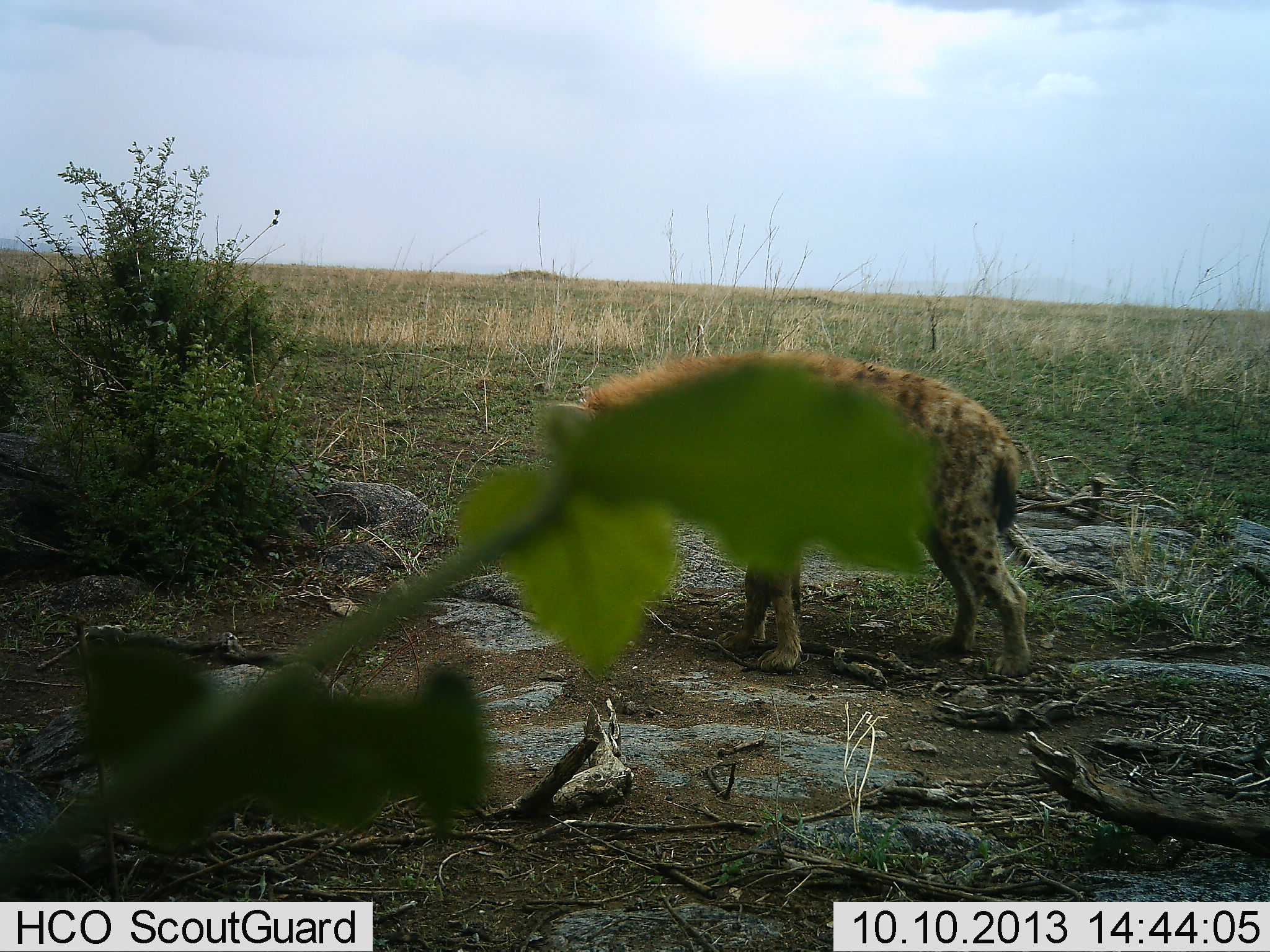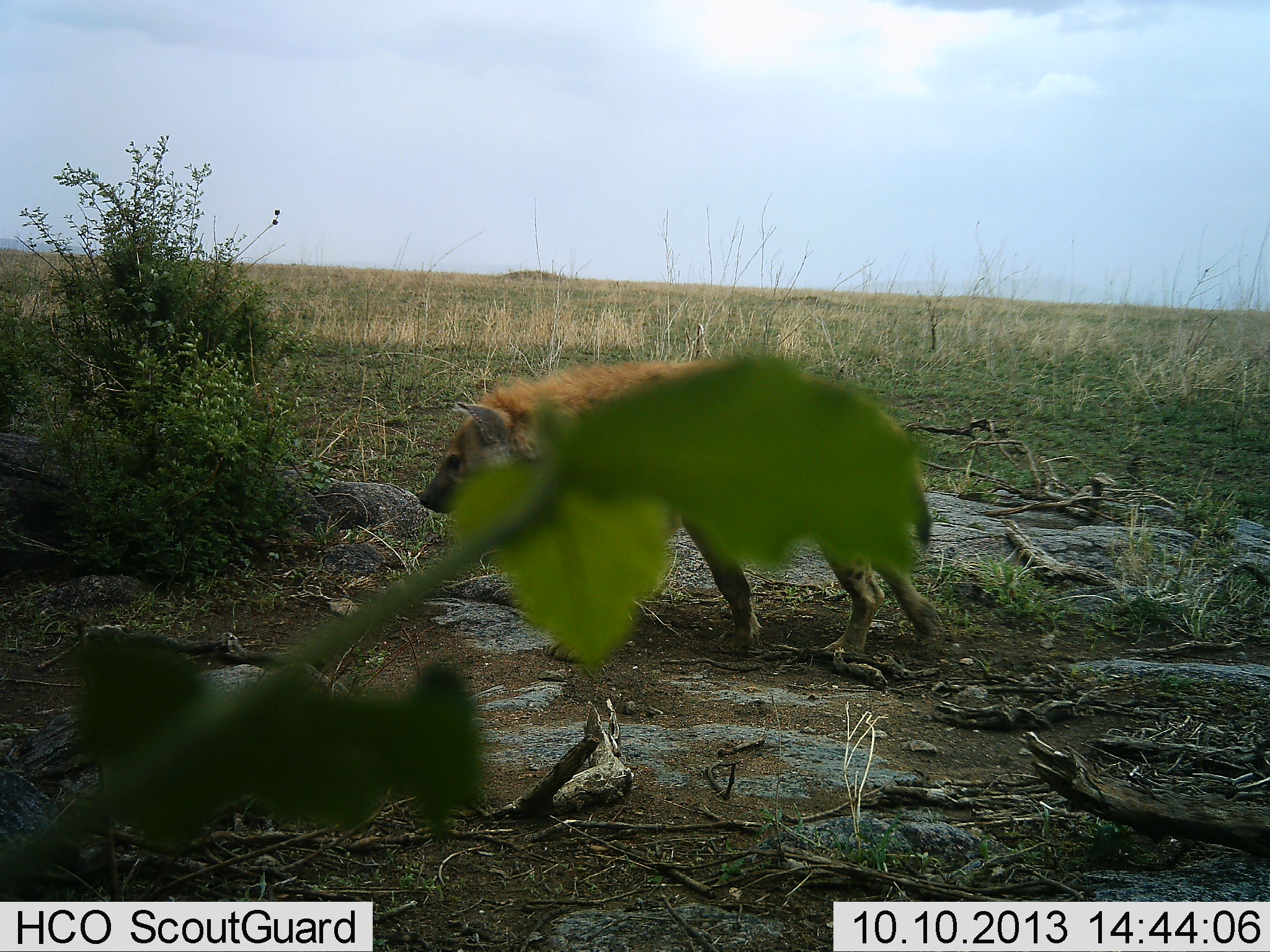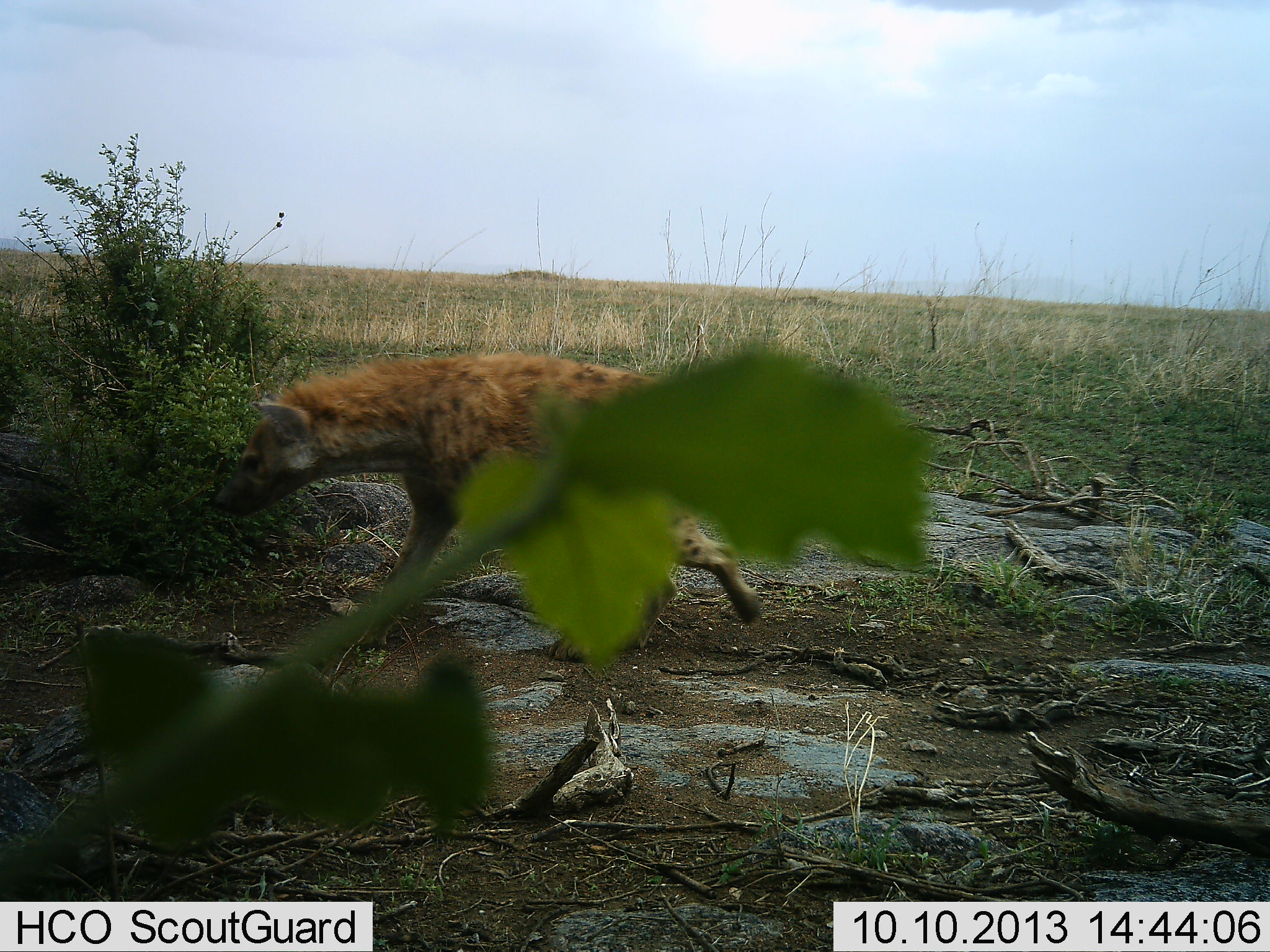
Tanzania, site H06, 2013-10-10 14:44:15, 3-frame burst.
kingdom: Animalia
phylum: Chordata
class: Mammalia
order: Carnivora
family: Hyaenidae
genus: Crocuta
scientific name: Crocuta crocuta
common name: spotted hyena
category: hyenaspotted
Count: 1.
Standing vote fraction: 0%.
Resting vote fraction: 0%.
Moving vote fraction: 100%.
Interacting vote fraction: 0%.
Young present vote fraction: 0%.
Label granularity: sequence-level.